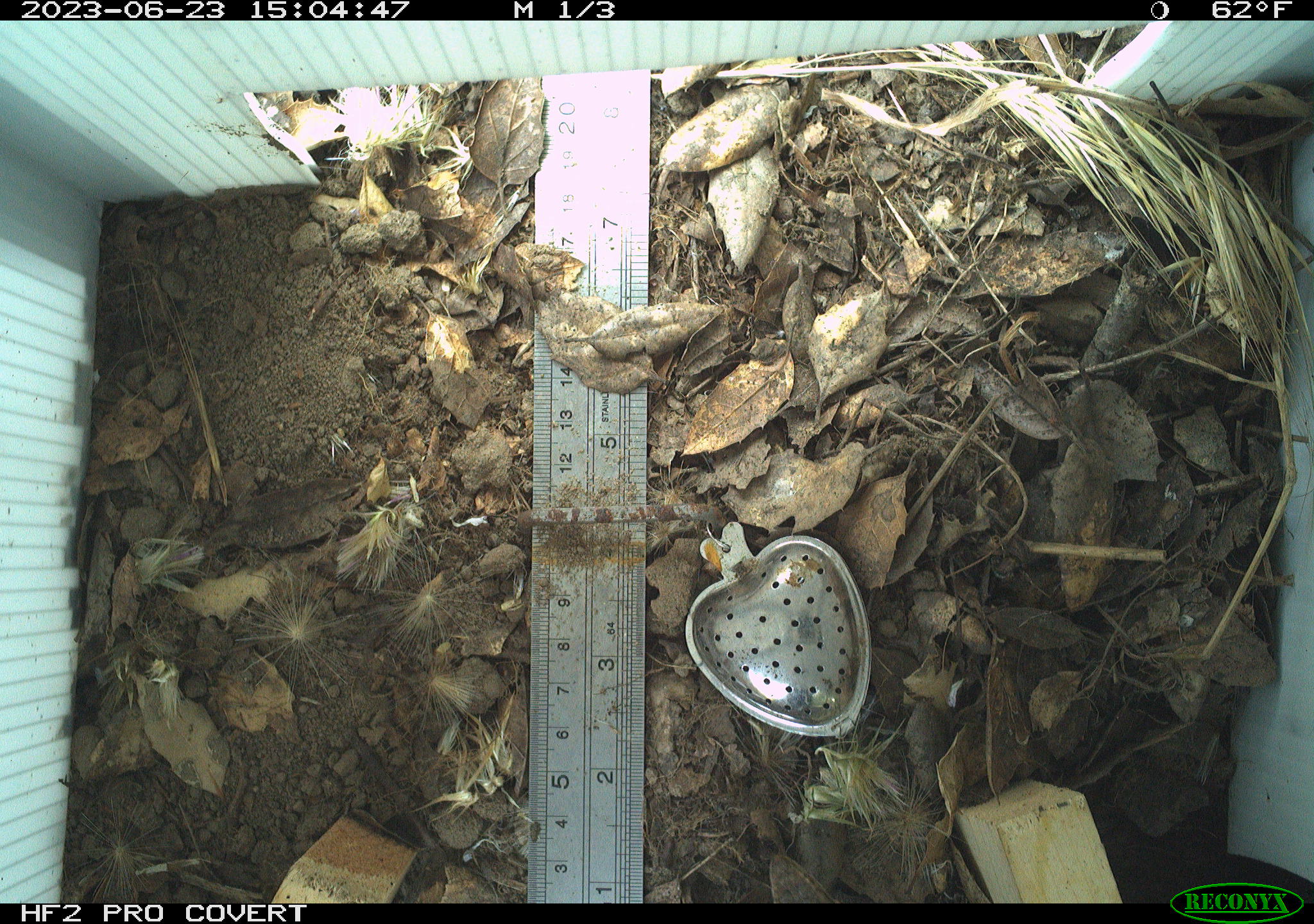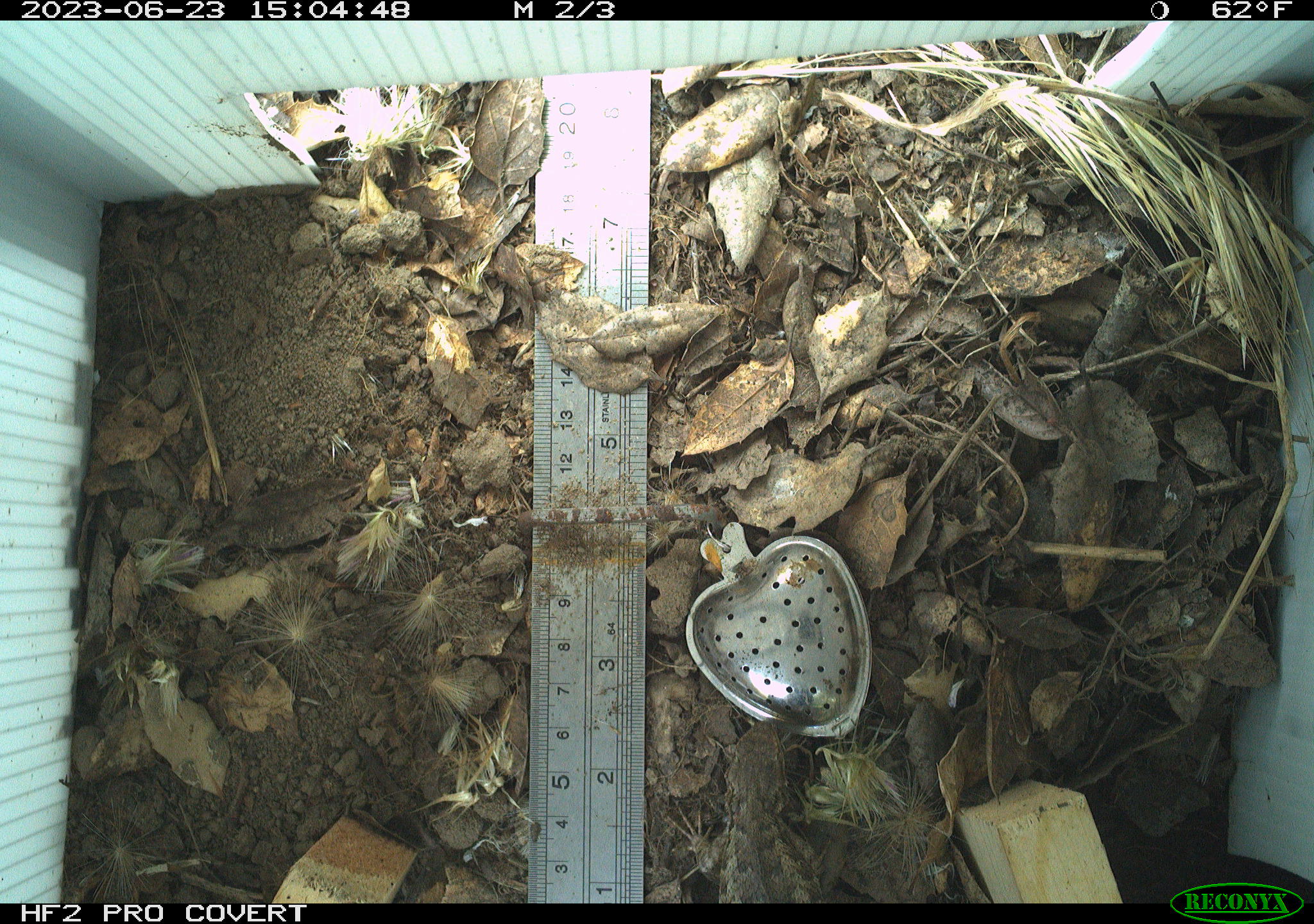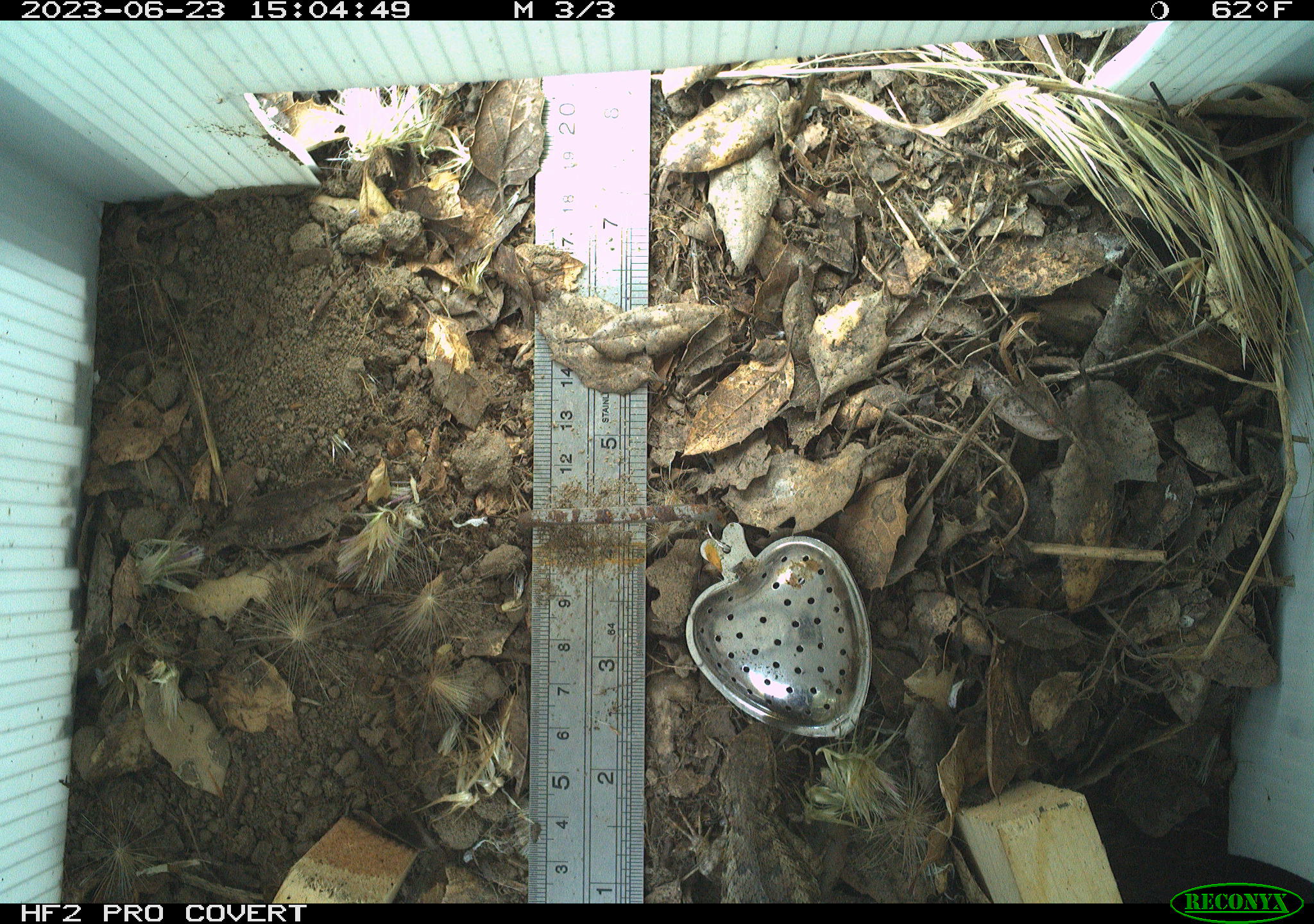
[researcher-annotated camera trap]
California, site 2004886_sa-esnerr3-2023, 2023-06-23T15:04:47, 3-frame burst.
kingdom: Animalia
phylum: Chordata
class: Reptilia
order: Squamata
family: Phrynosomatidae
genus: Sceloporus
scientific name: Sceloporus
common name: spiny lizards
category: sceloporus species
Sceloporus species (spiny lizards) (Sceloporus).